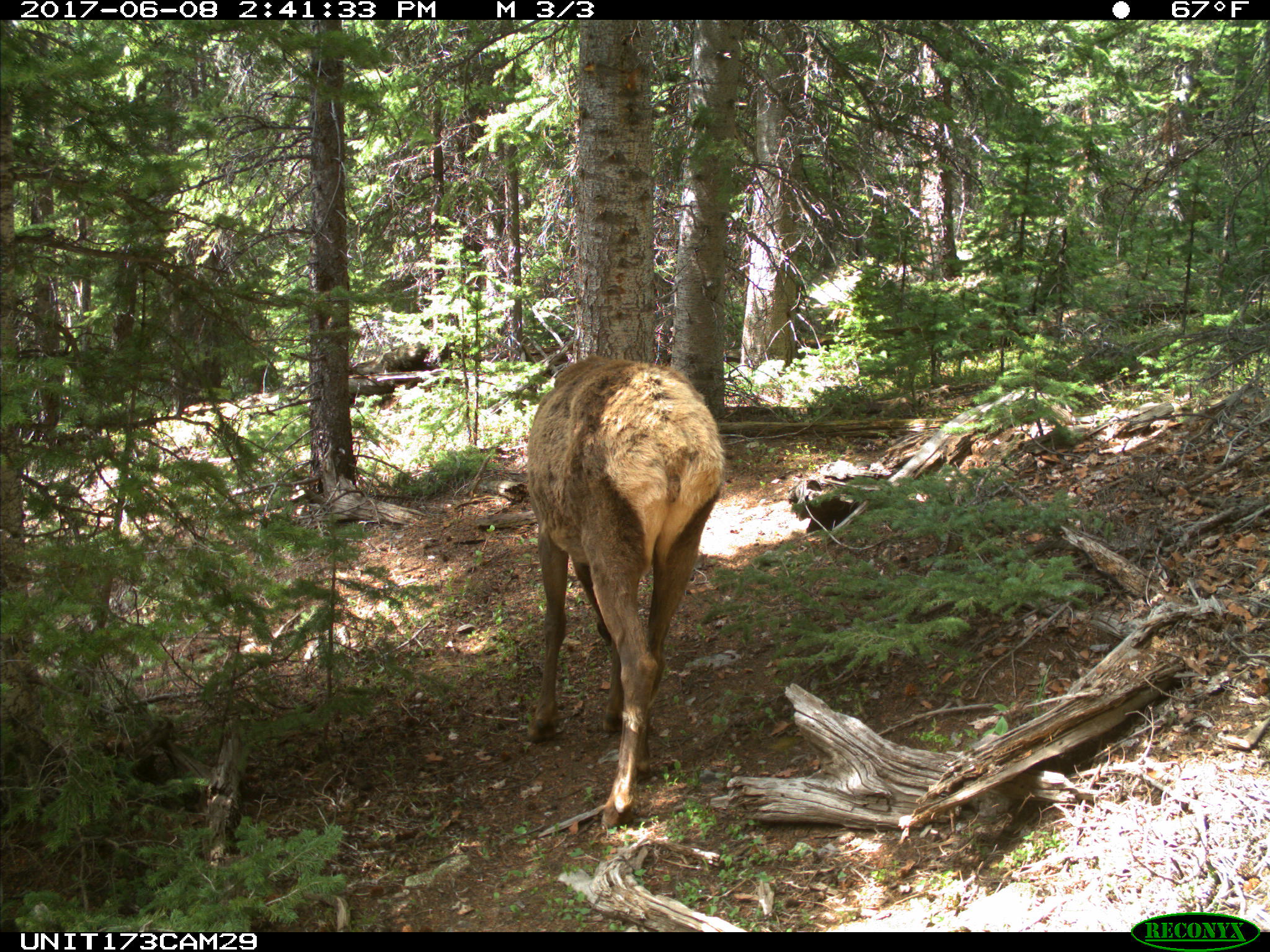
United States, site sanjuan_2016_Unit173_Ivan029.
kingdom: Animalia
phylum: Chordata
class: Mammalia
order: Artiodactyla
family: Cervidae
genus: Cervus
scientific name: Cervus elaphus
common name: red deer